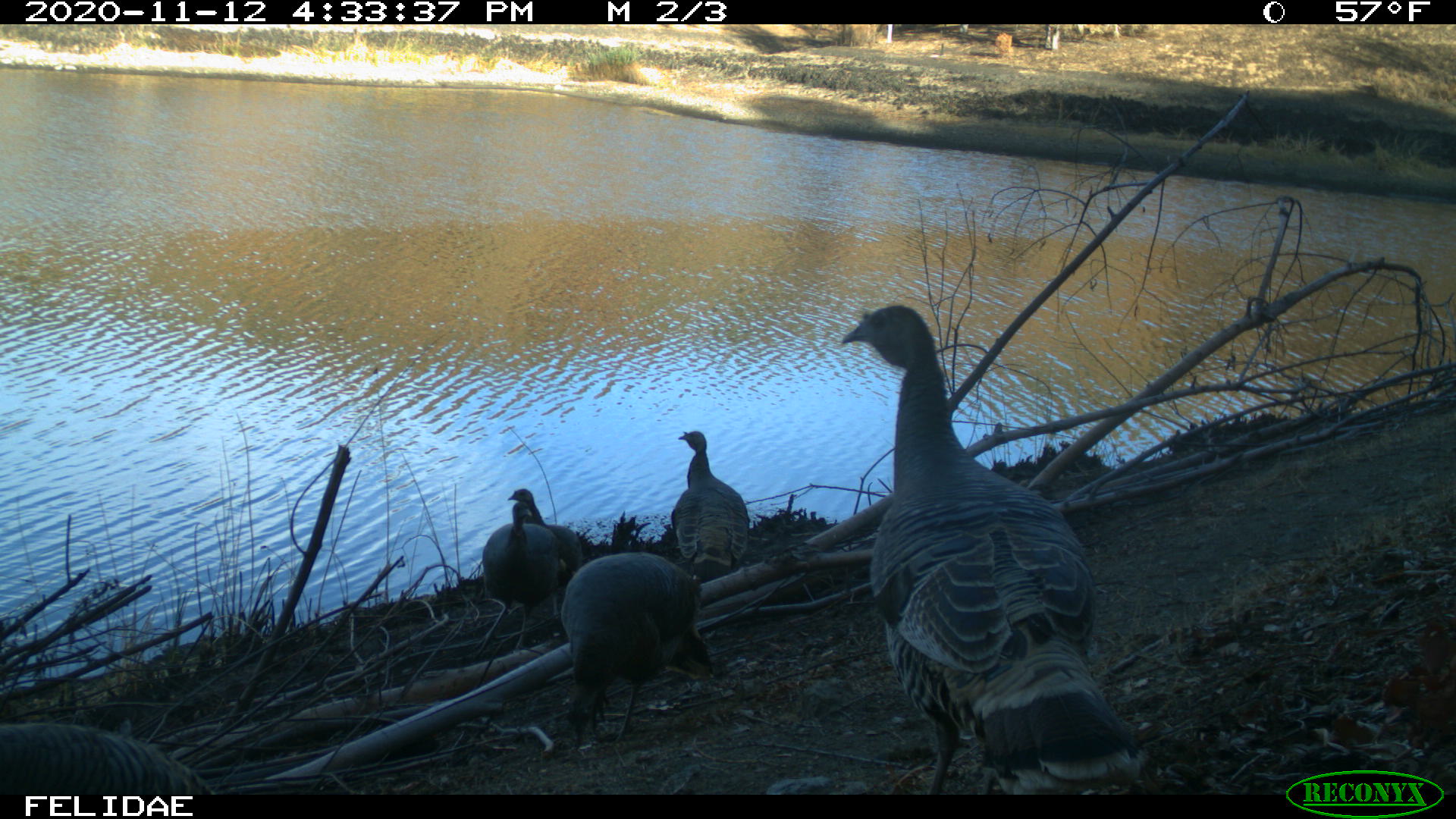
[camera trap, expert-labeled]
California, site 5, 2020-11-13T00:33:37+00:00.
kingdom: Animalia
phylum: Chordata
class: Aves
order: Galliformes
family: Phasianidae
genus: Meleagris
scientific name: Meleagris gallopavo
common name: turkey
Turkey (Meleagris gallopavo).